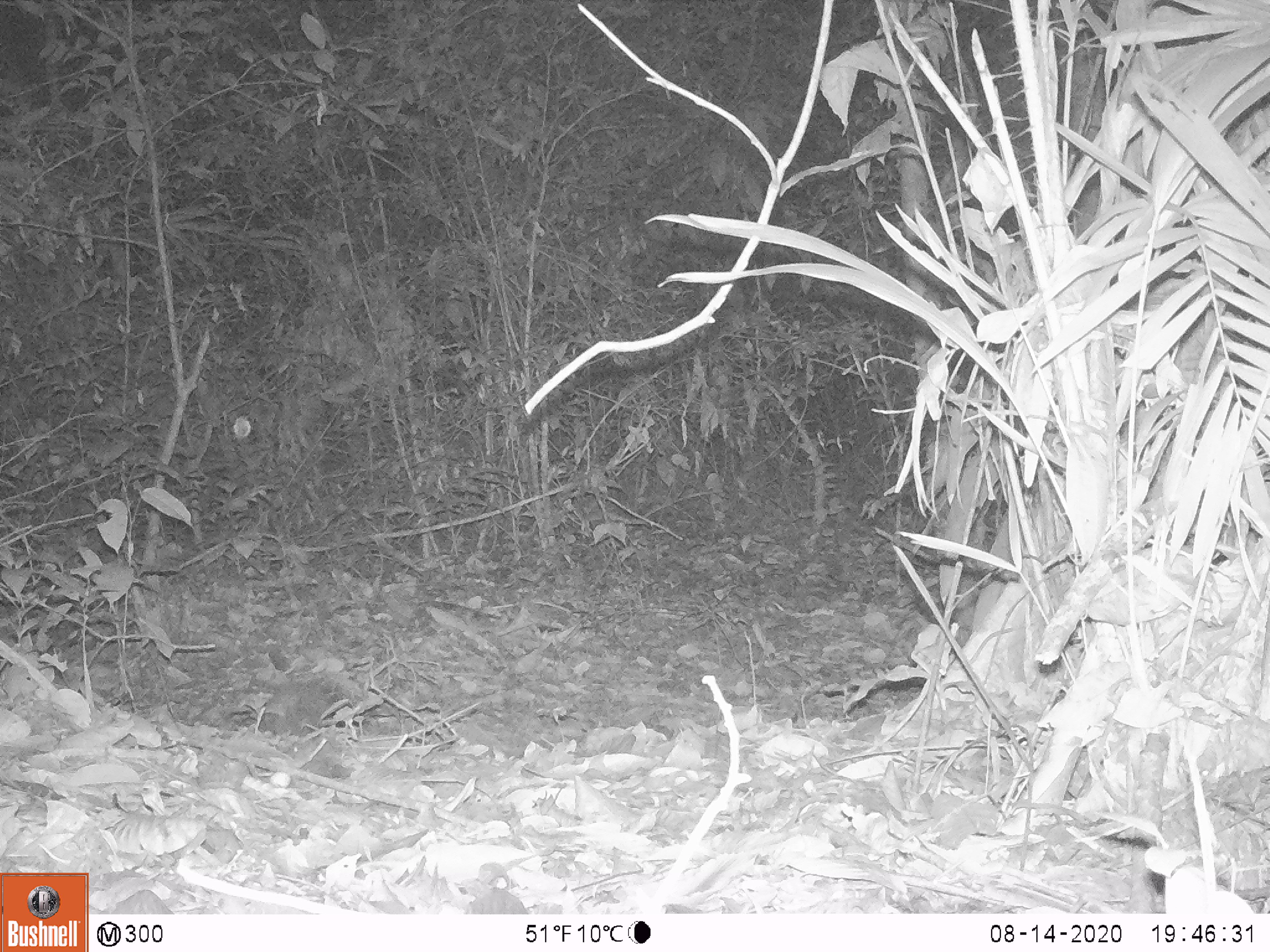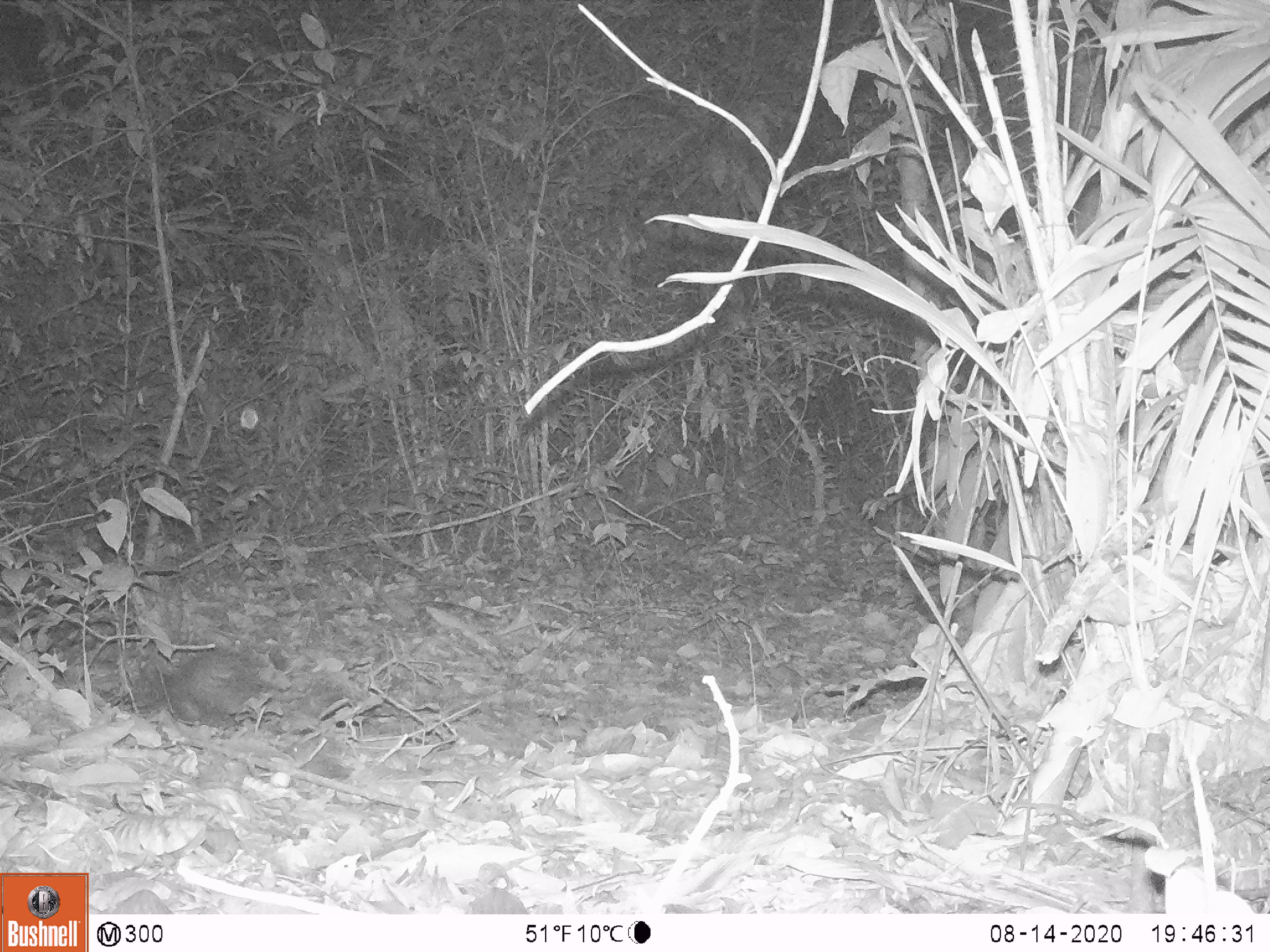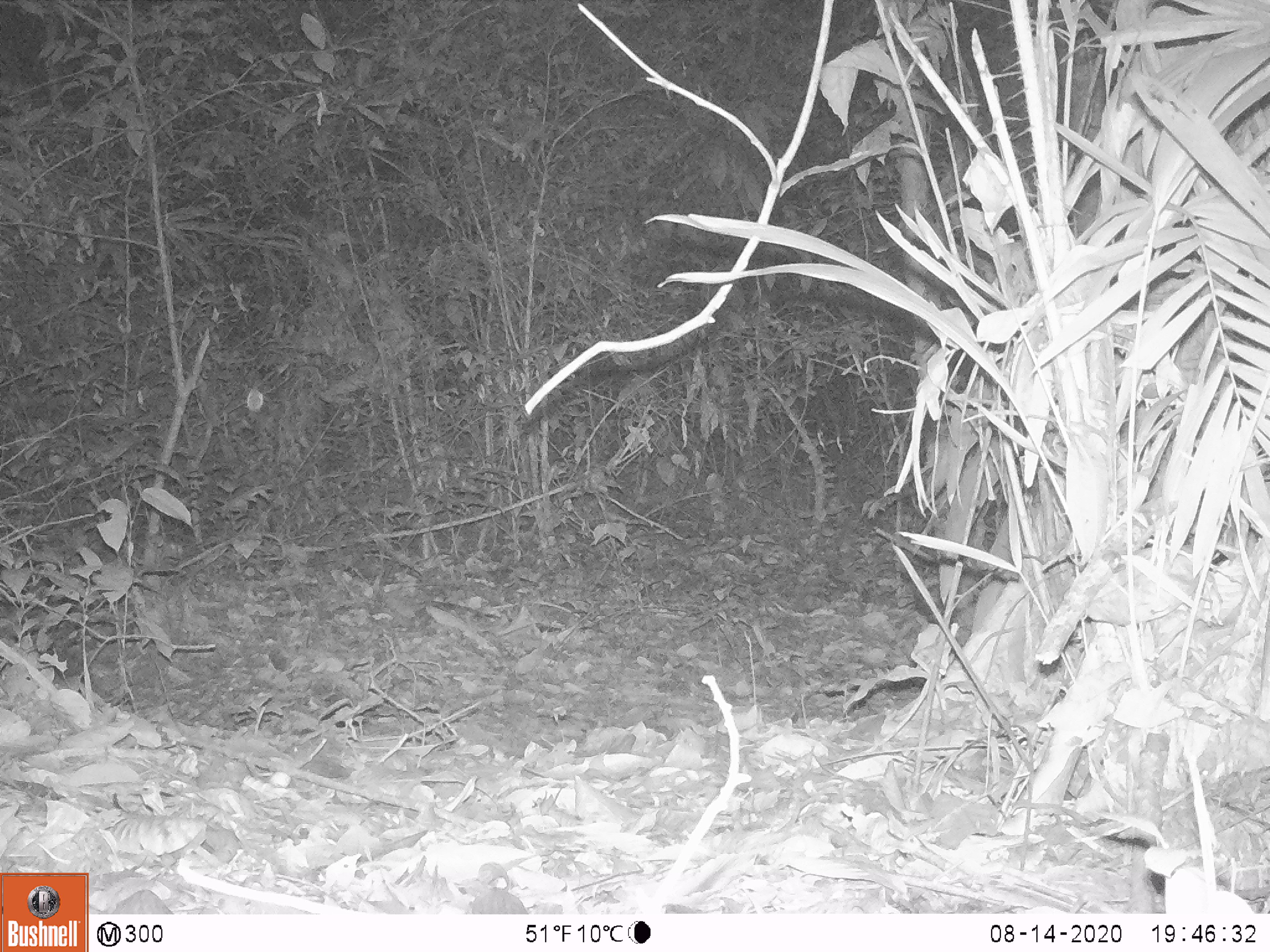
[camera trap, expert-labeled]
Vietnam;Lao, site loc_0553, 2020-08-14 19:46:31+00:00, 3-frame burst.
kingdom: Animalia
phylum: Chordata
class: Mammalia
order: Rodentia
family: Hystricidae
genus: Atherurus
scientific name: Atherurus macrourus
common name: asiatic brush-tailed porcupine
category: asiatic brush tailed porcupine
Asiatic brush tailed porcupine (asiatic brush-tailed porcupine) (Atherurus macrourus). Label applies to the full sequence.